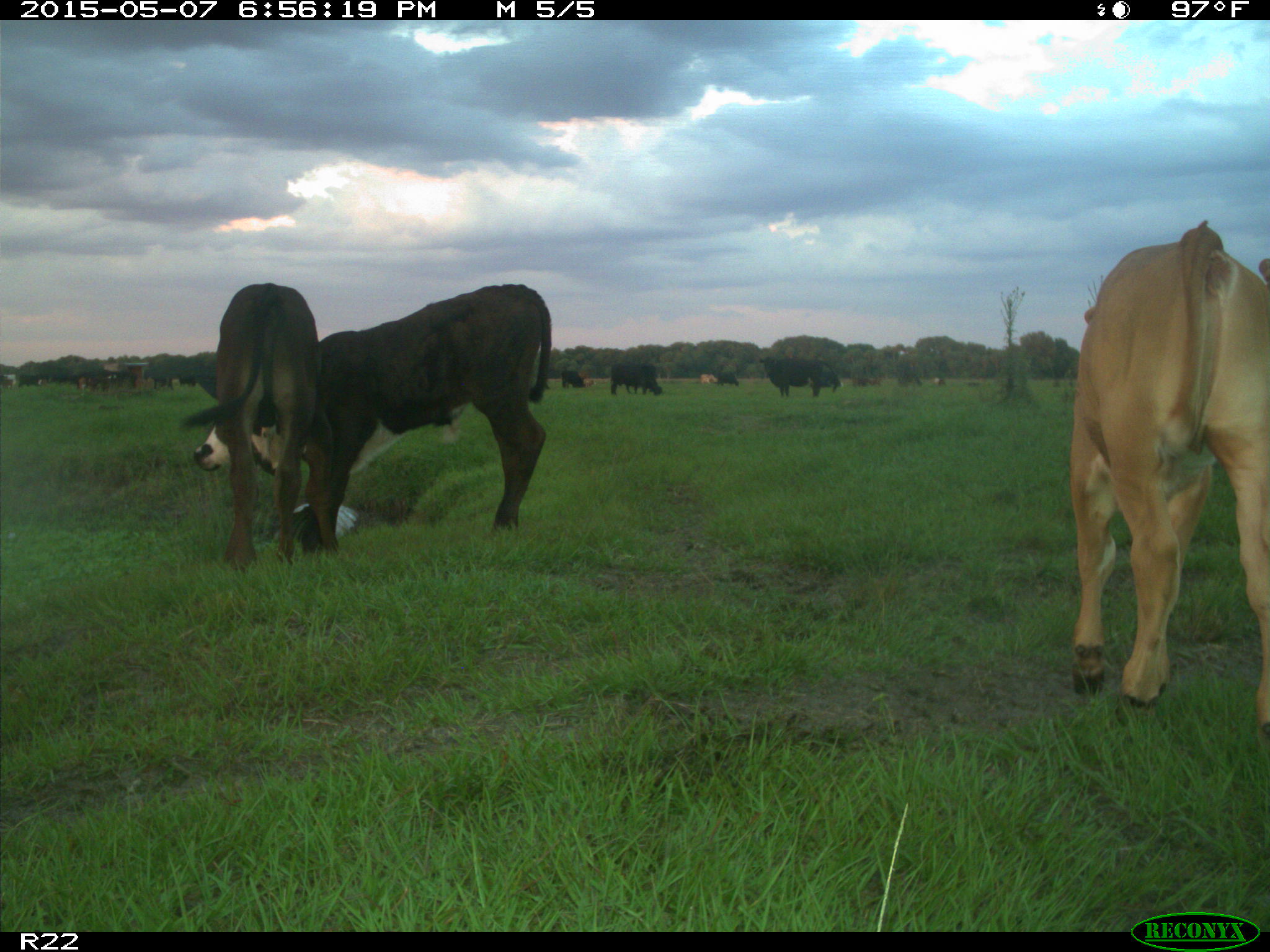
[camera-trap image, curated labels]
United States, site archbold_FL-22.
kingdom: Animalia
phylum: Chordata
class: Mammalia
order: Artiodactyla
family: Bovidae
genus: Bos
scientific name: Bos taurus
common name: domestic cow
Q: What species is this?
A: Bos taurus (domestic cow).